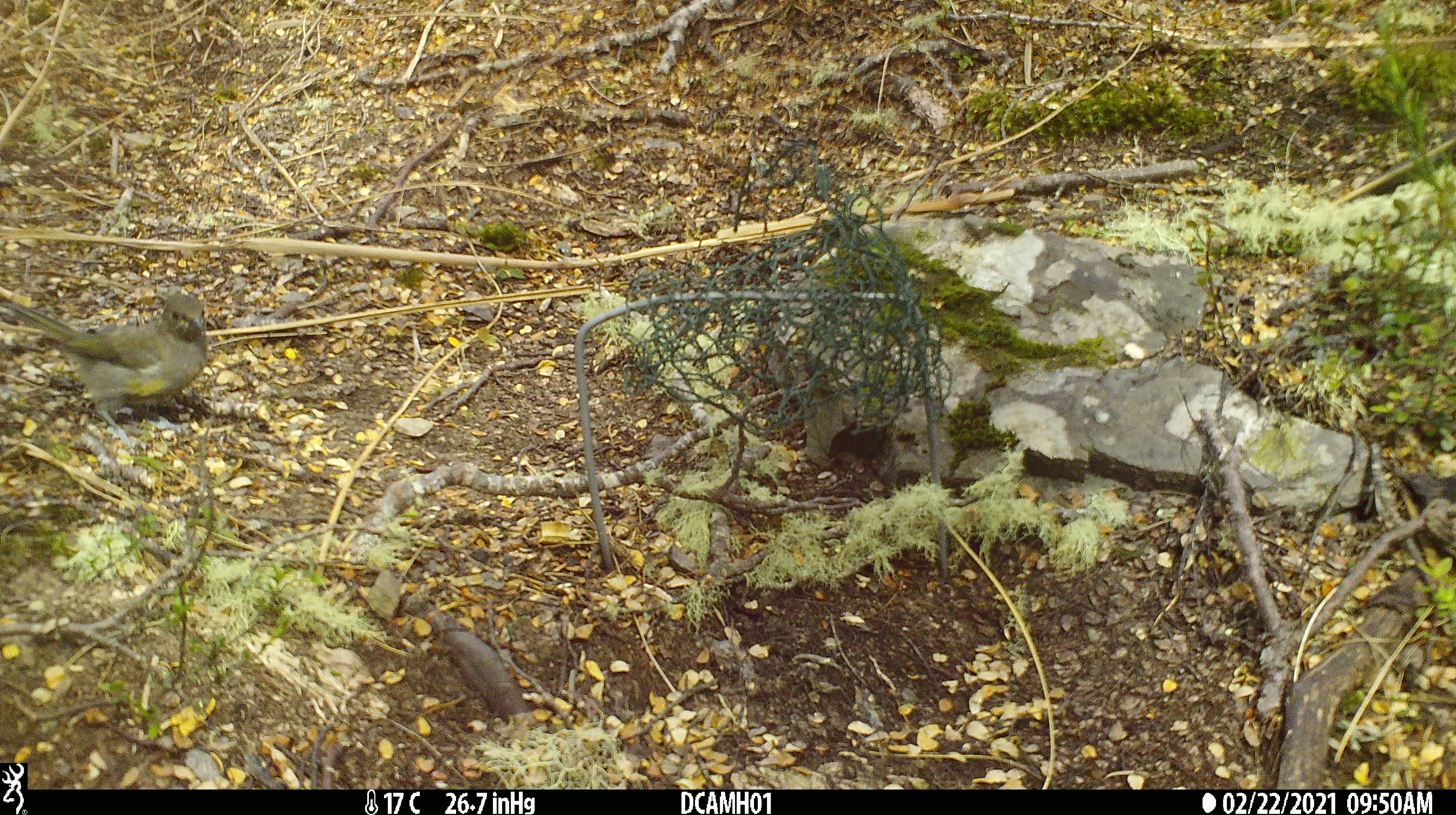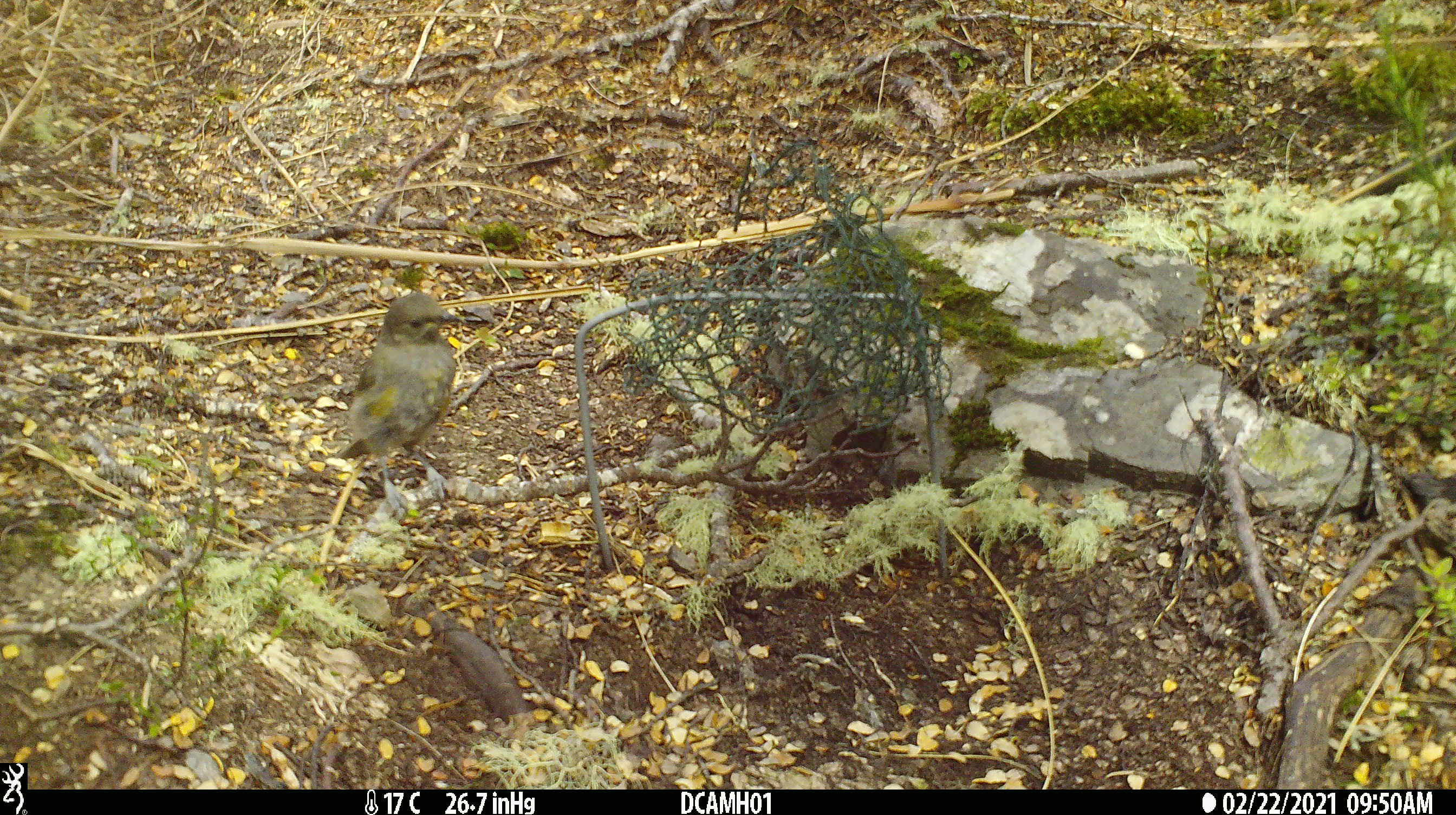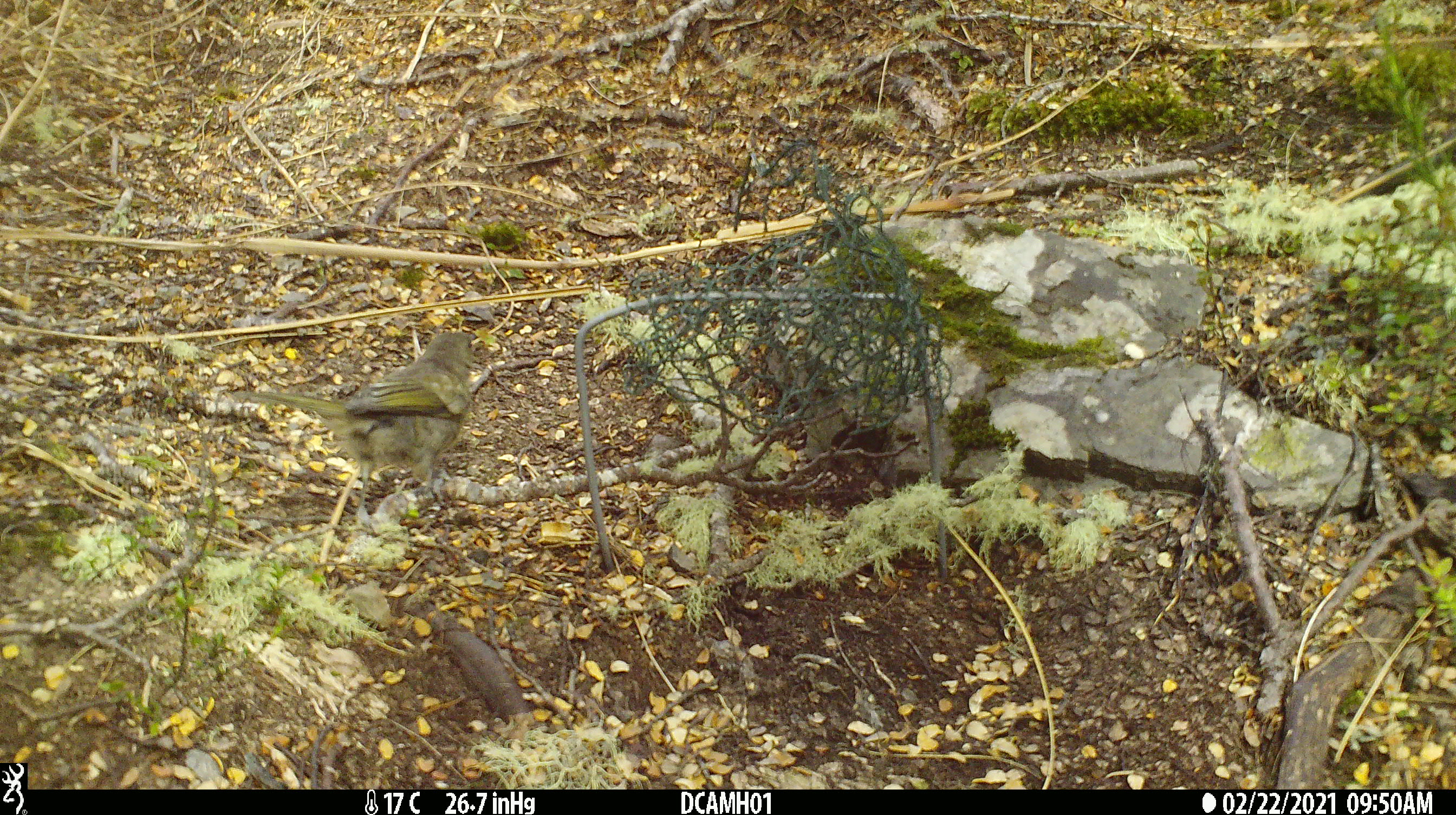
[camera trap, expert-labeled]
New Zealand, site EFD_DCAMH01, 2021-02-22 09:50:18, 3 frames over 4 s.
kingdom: Animalia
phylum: Chordata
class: Aves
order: Passeriformes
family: Meliphagidae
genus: Anthornis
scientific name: Anthornis melanura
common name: new zealand bellbird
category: bellbird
Bellbird (new zealand bellbird) (Anthornis melanura).